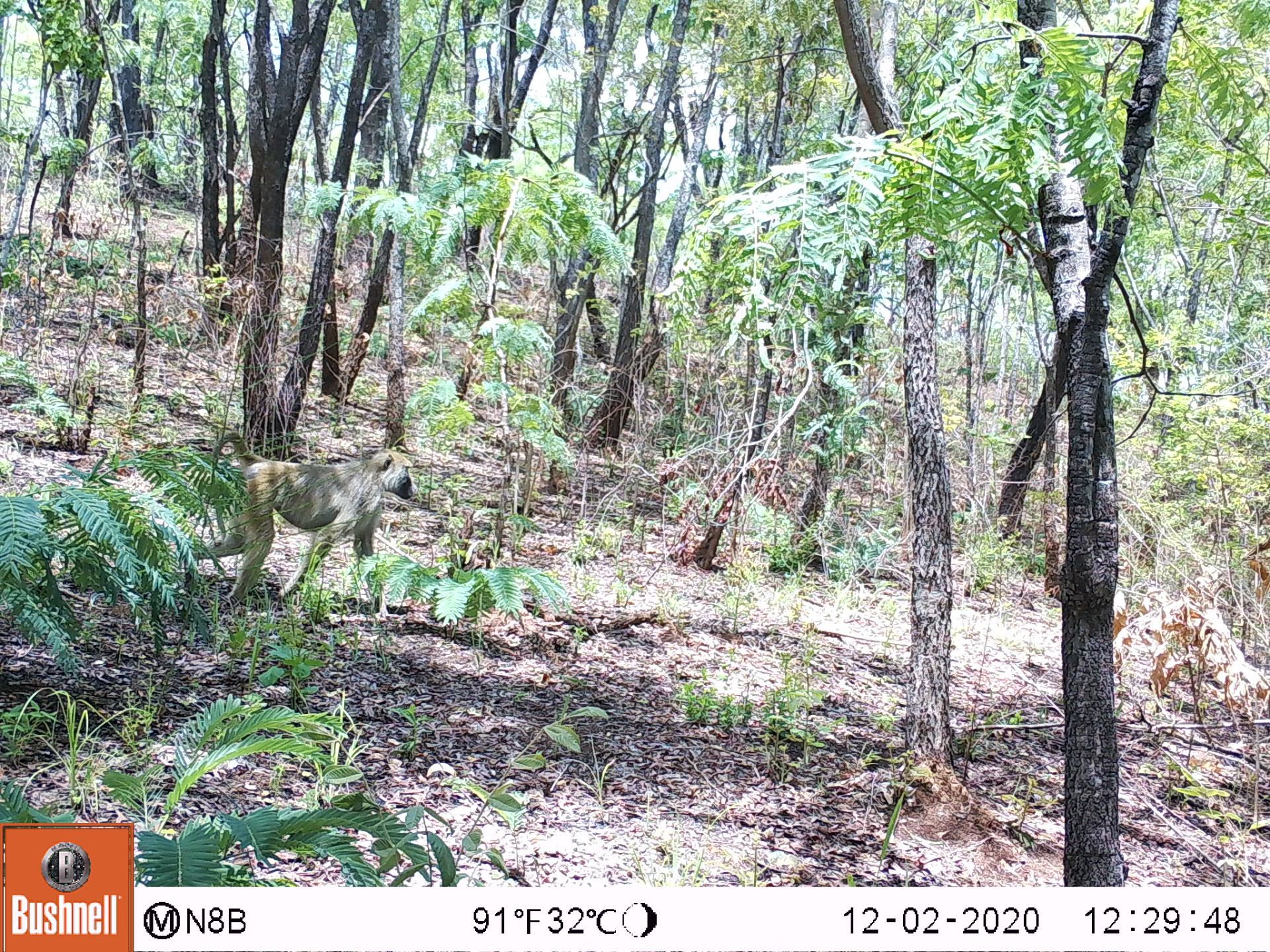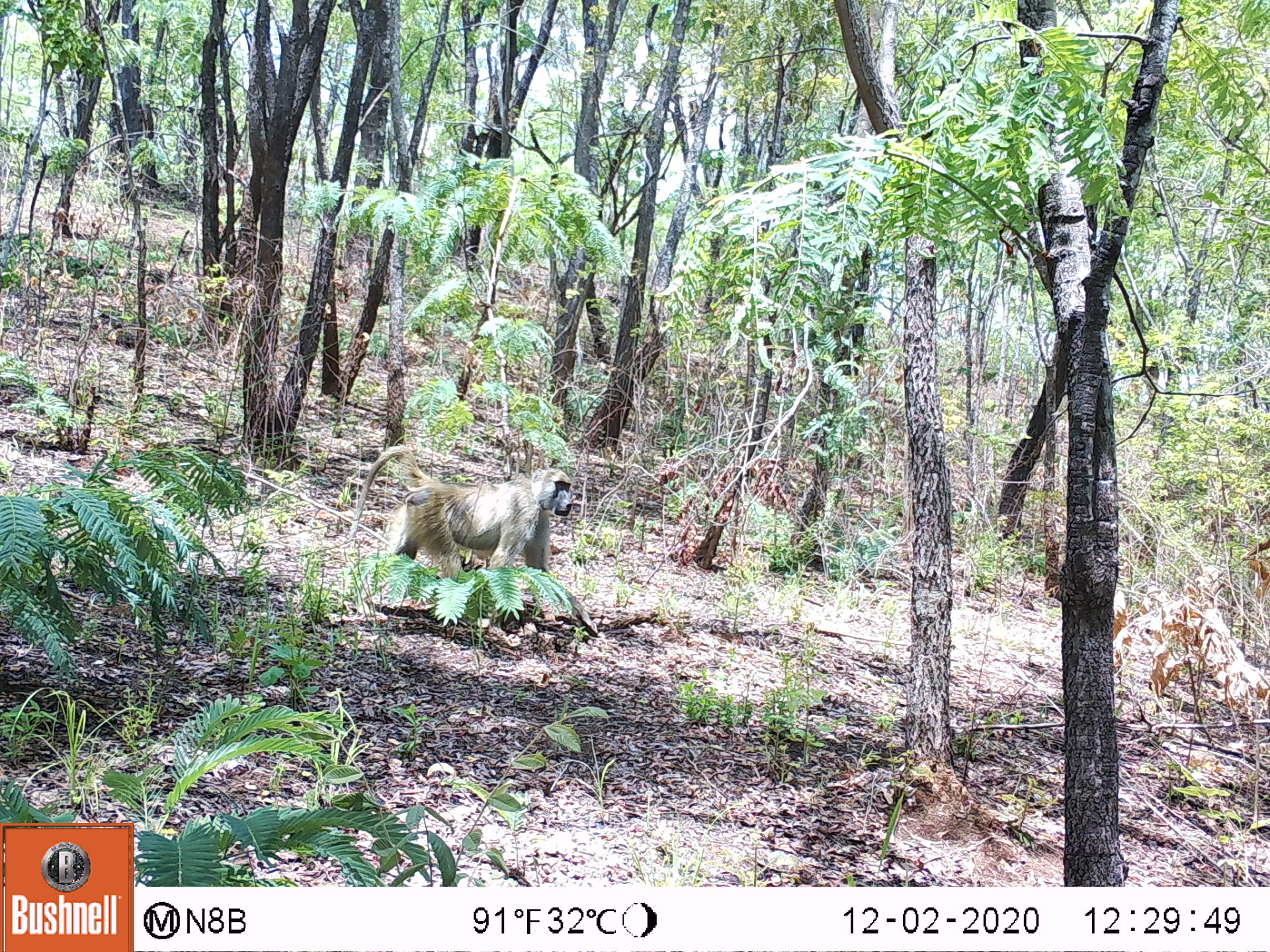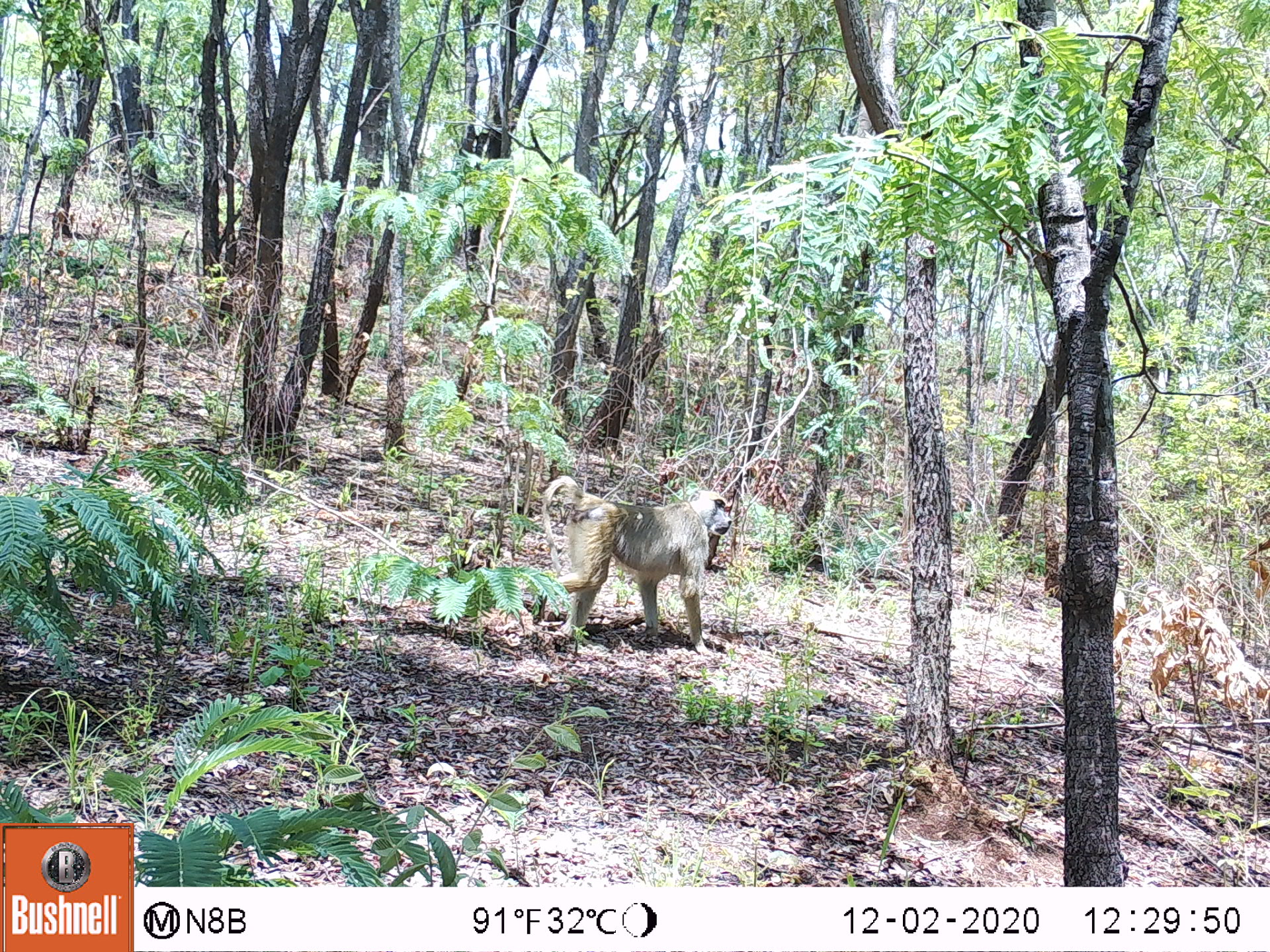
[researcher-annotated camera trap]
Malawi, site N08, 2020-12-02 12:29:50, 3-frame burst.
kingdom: Animalia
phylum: Chordata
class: Mammalia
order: Primates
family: Cercopithecidae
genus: Papio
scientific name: Papio cynocephalus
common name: yellow baboon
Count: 1.